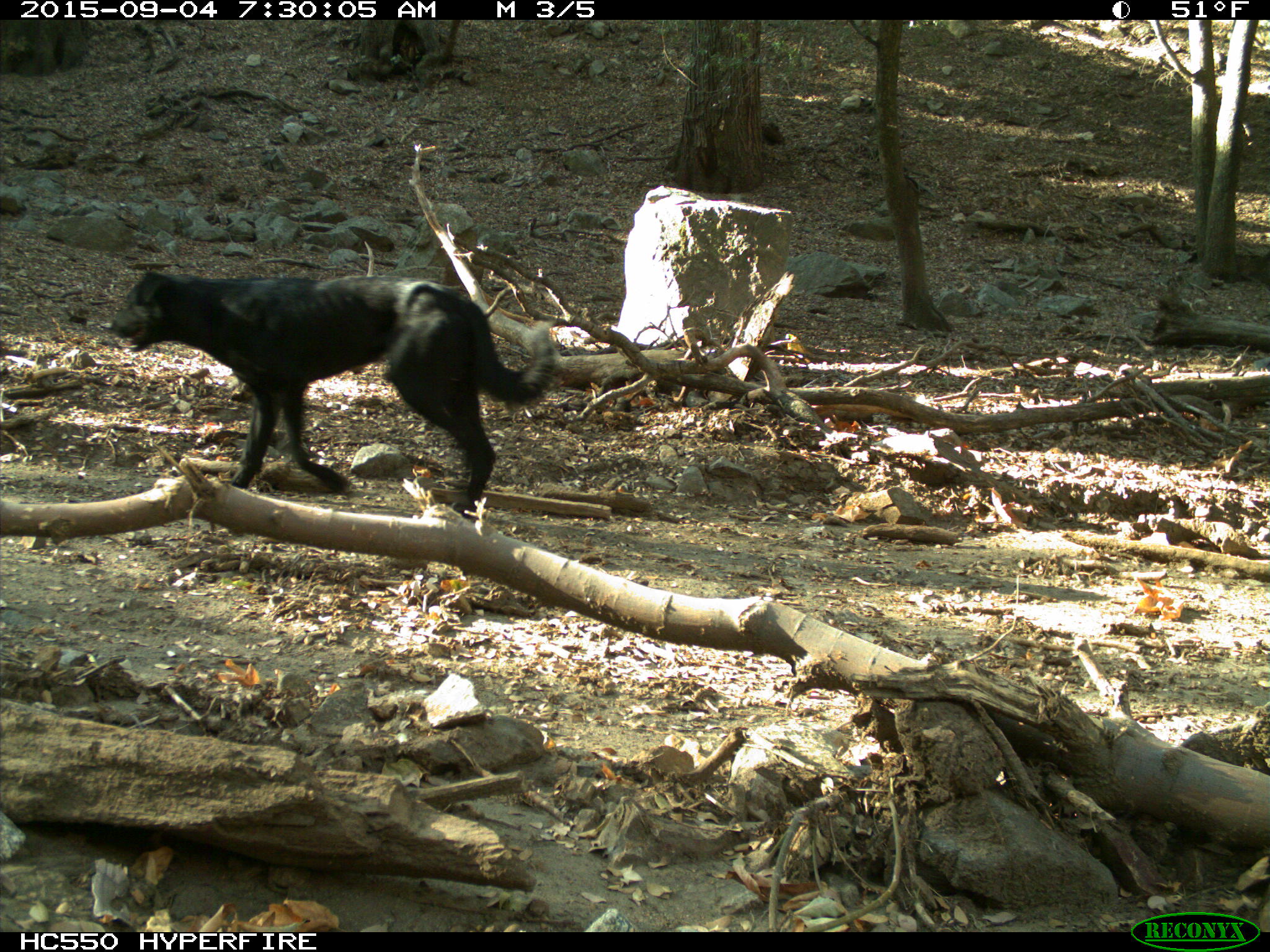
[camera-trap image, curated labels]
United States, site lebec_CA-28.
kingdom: Animalia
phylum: Chordata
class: Mammalia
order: Carnivora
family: Canidae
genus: Canis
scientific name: Canis familiaris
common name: domestic dog